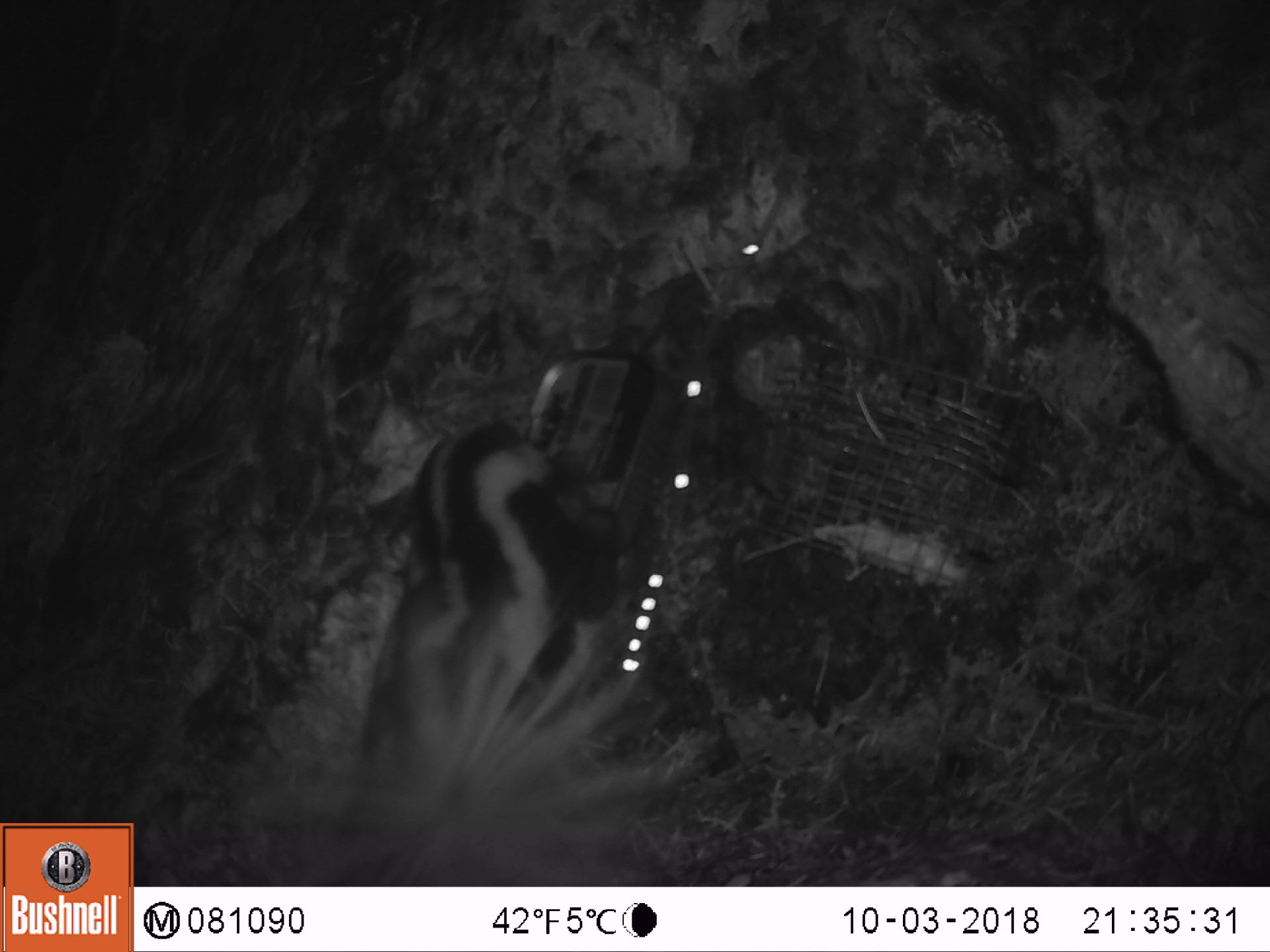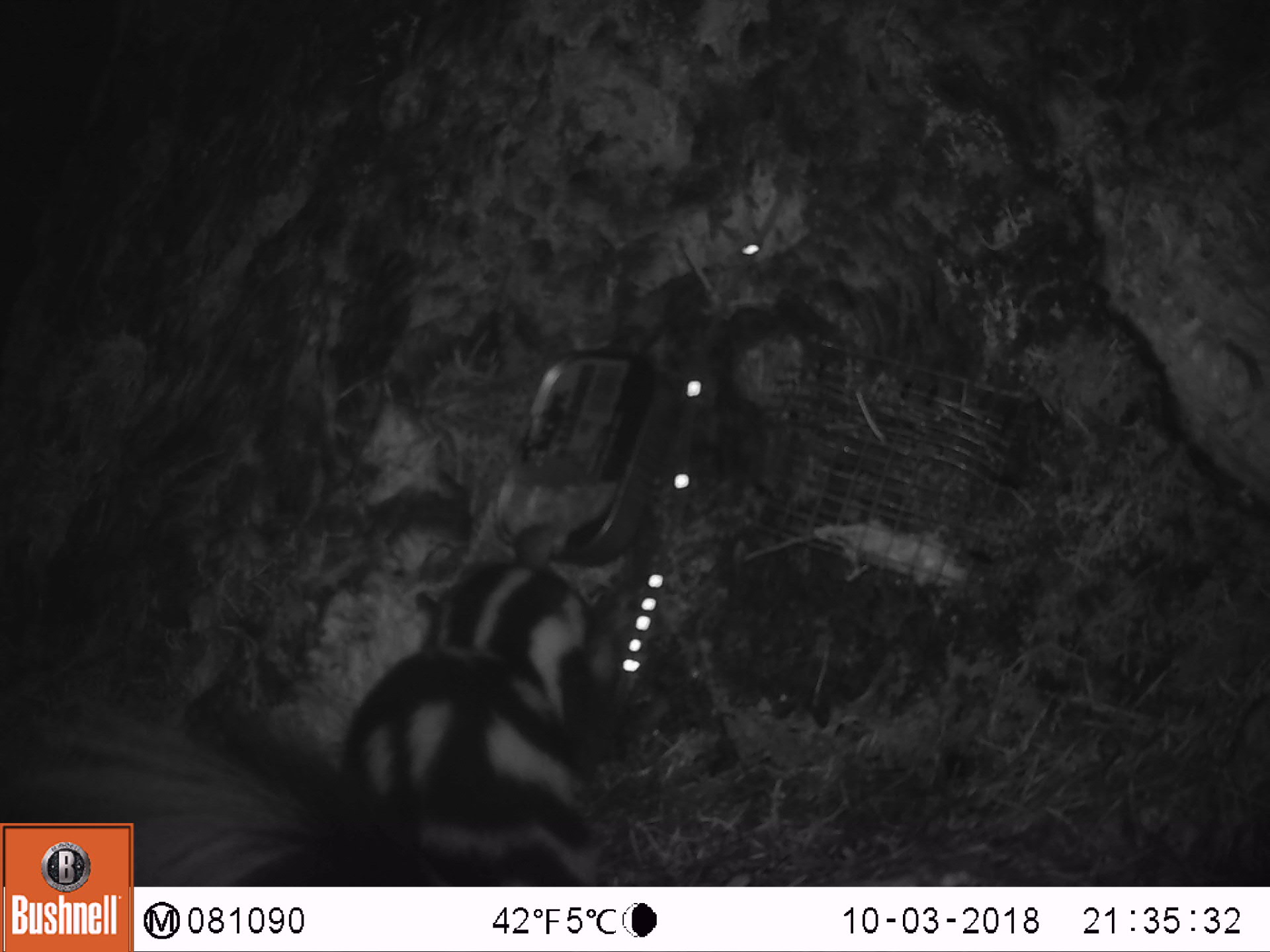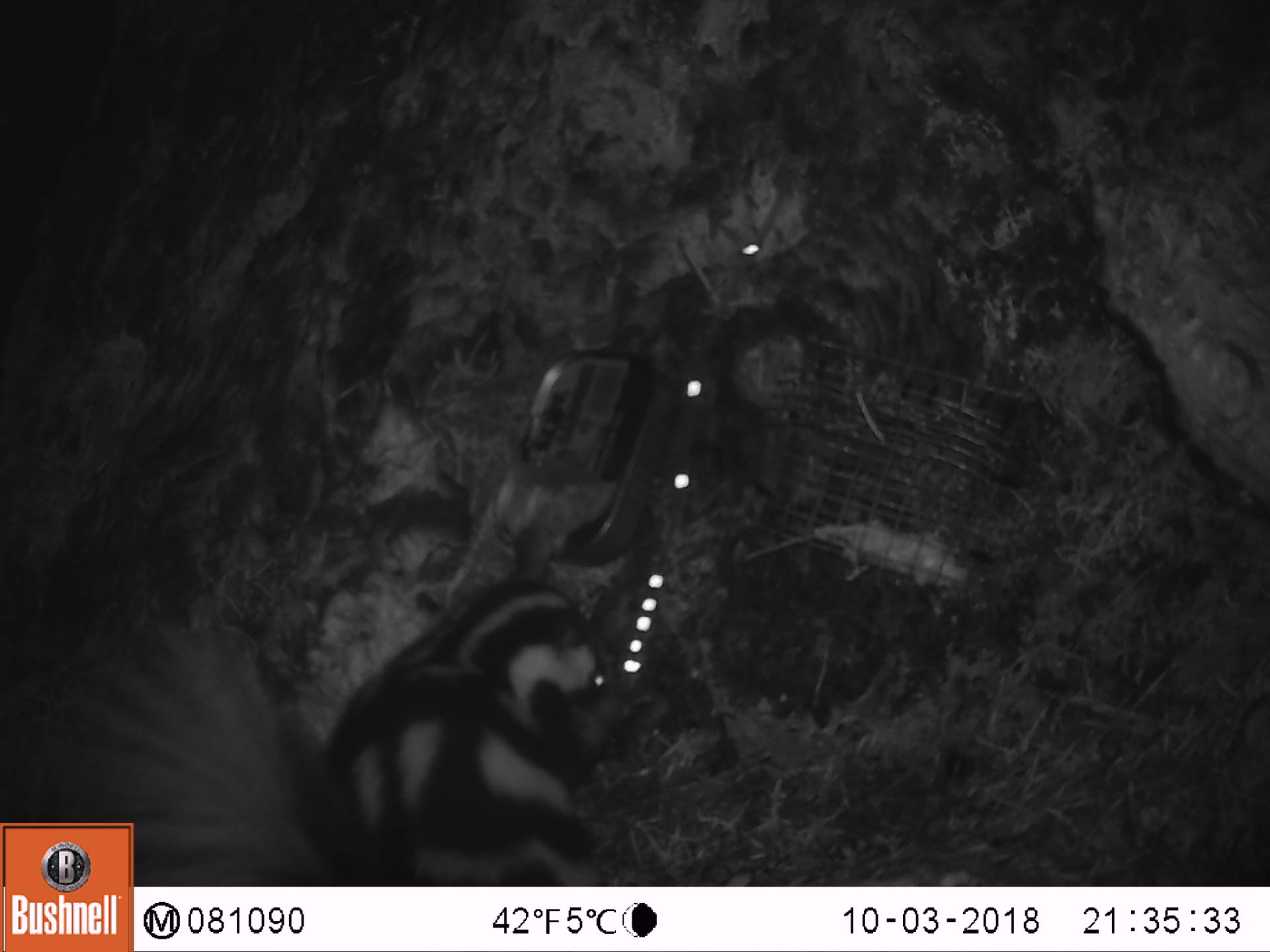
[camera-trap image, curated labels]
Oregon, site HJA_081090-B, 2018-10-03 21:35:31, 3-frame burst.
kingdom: Animalia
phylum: Chordata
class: Mammalia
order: Carnivora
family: Mephitidae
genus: Spilogale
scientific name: Spilogale gracilis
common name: western spotted skunk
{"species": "western spotted skunk (Spilogale gracilis)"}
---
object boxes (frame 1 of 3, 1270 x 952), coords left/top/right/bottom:
western spotted skunk: 244/408/671/882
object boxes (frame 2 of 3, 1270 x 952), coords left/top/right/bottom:
western spotted skunk: 139/542/657/881; 6/540/636/814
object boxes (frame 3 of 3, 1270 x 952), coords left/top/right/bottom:
western spotted skunk: 136/570/618/882; 9/573/618/818